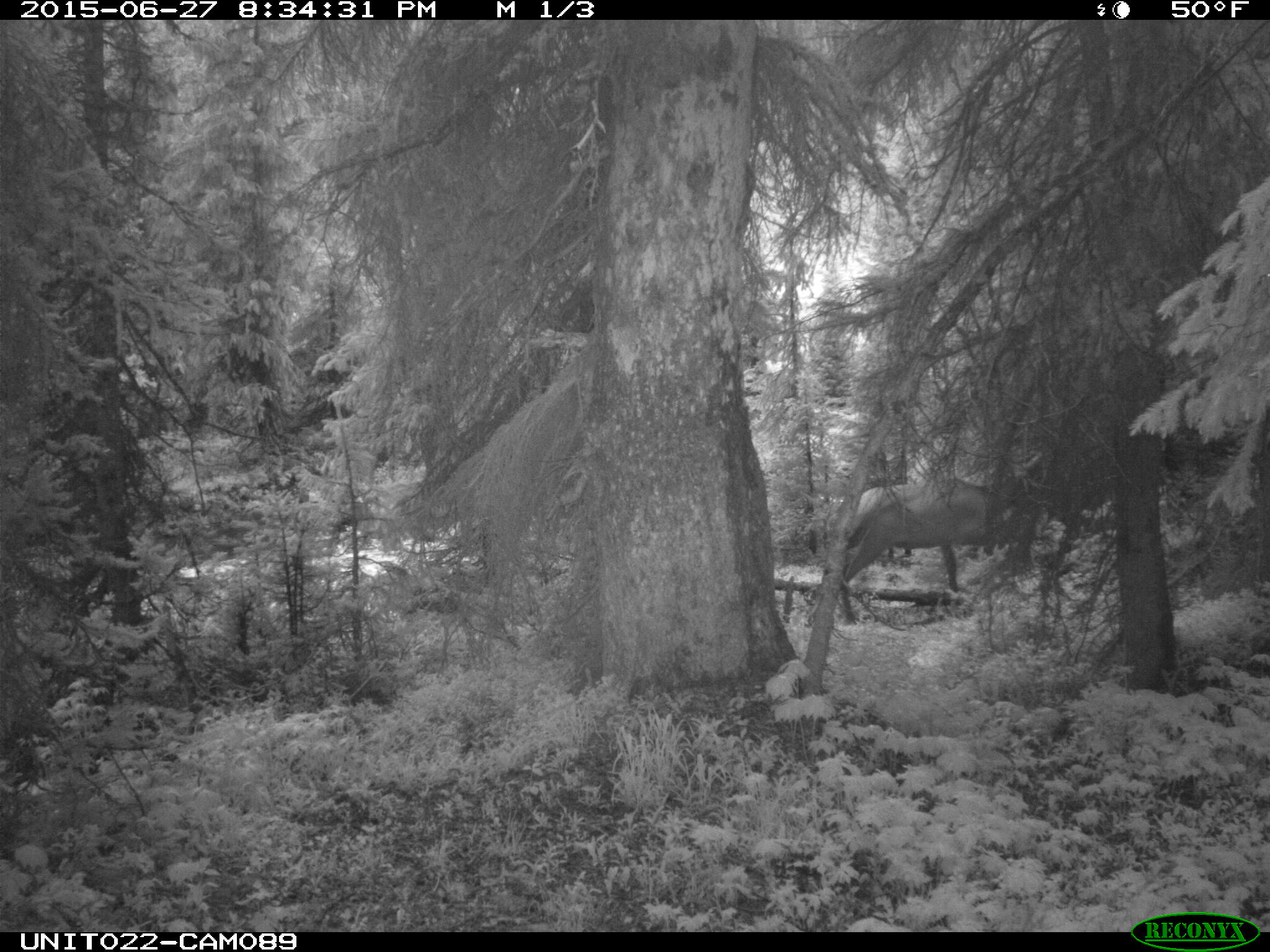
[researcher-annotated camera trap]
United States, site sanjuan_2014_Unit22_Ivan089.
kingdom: Animalia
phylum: Chordata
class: Mammalia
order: Artiodactyla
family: Cervidae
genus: Cervus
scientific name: Cervus elaphus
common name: red deer